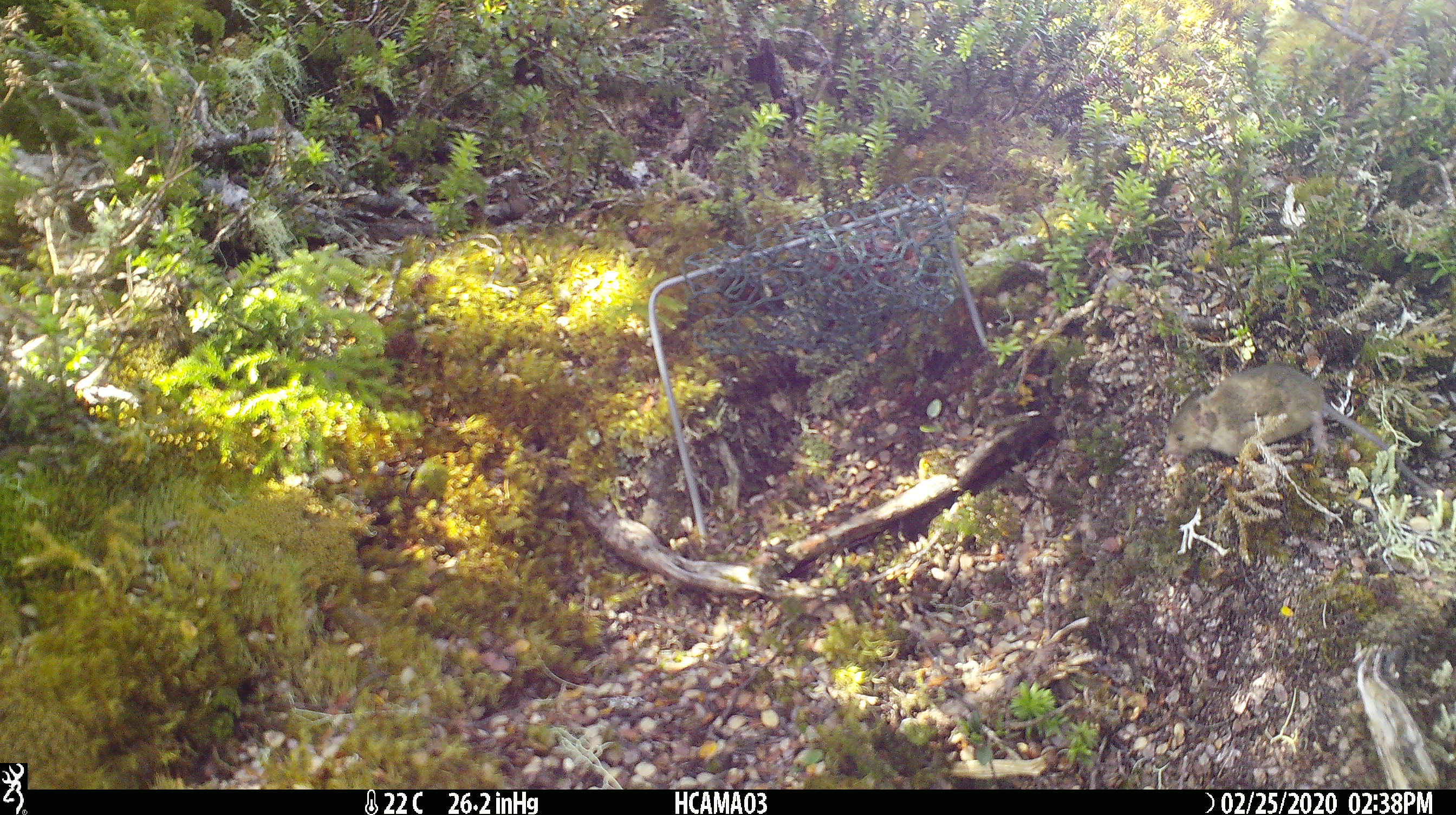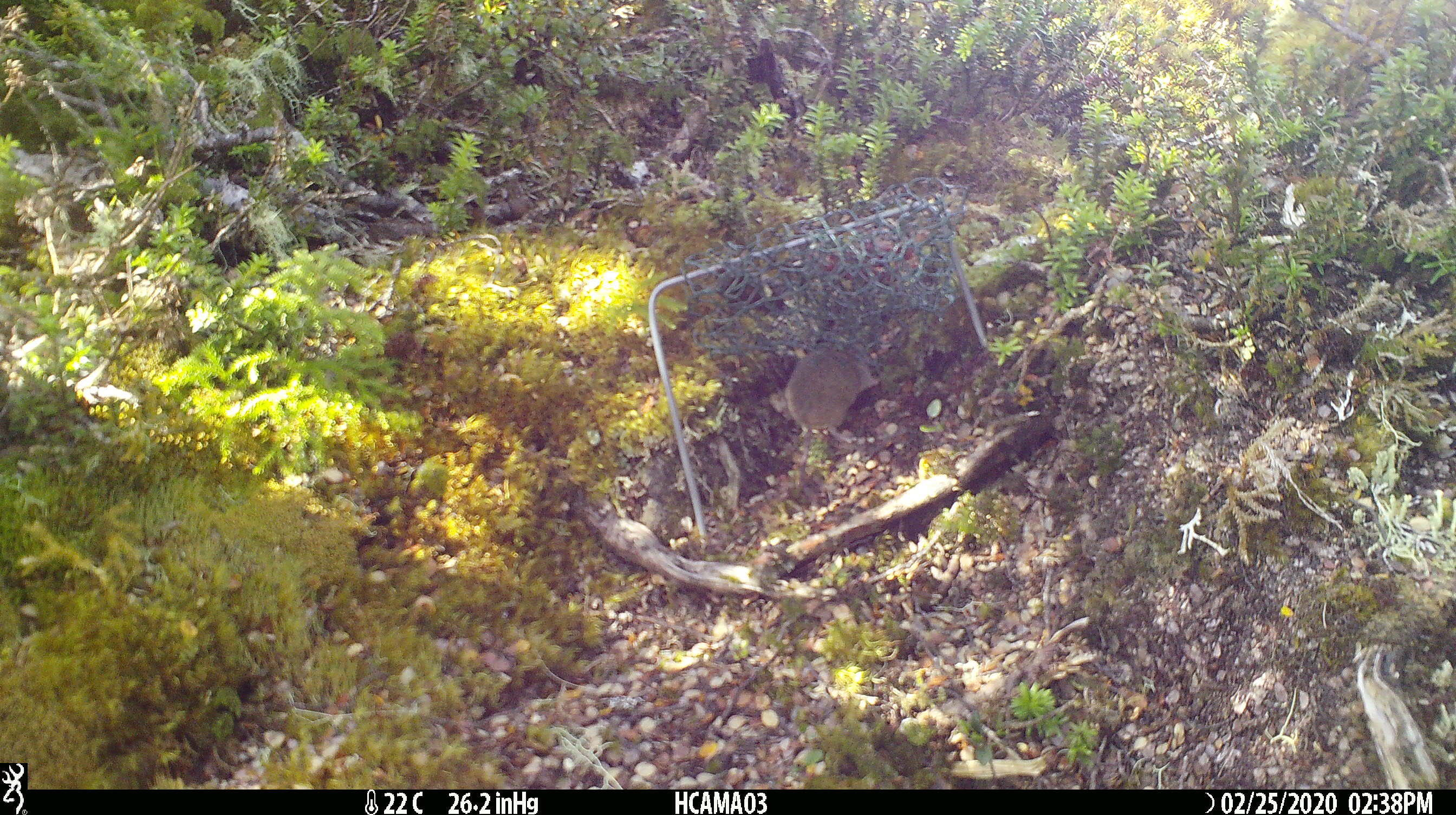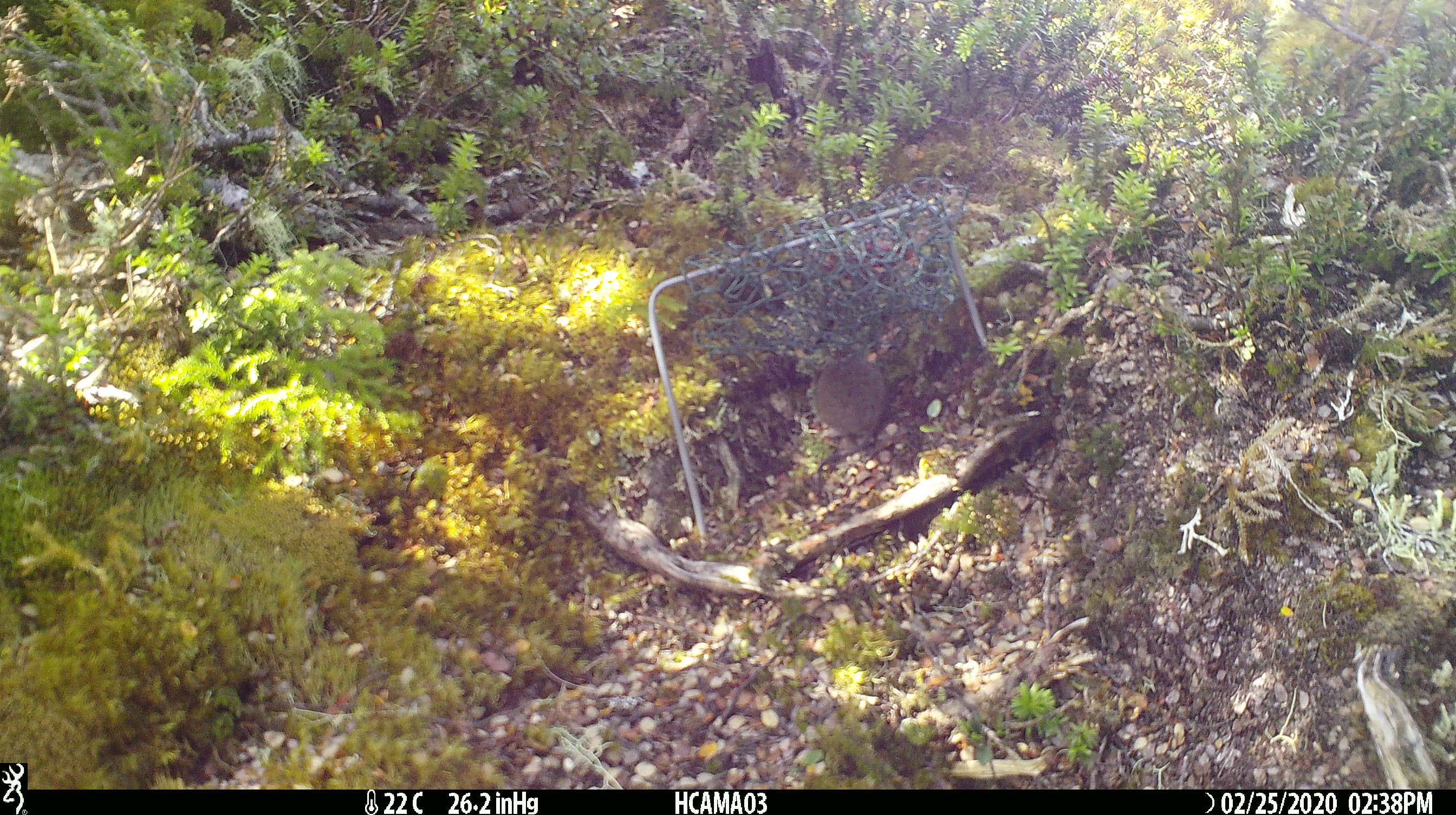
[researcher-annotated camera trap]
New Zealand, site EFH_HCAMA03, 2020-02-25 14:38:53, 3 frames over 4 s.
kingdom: Animalia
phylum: Chordata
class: Mammalia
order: Rodentia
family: Muridae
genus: Mus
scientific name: Mus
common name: mouse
Mouse (Mus).